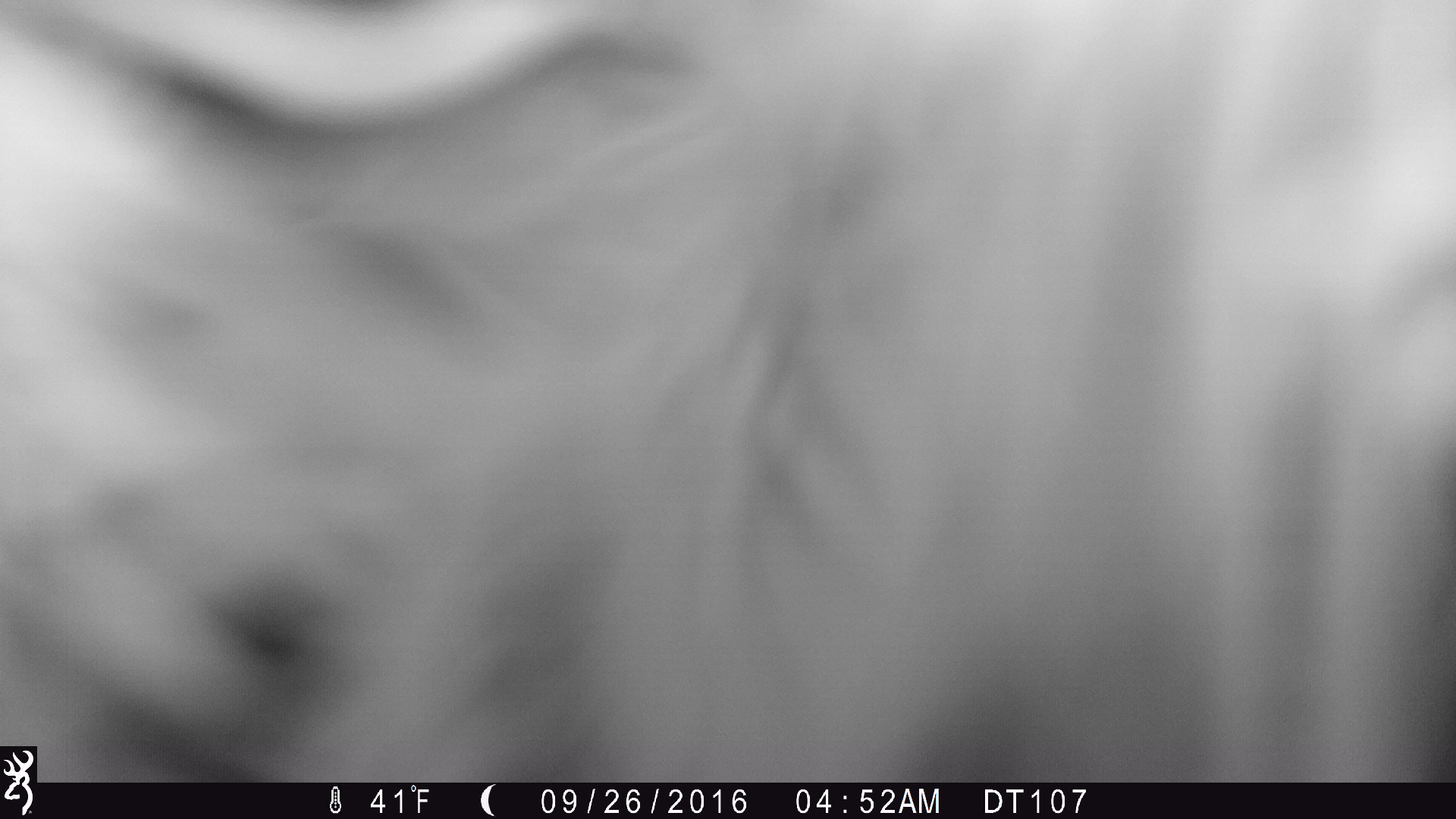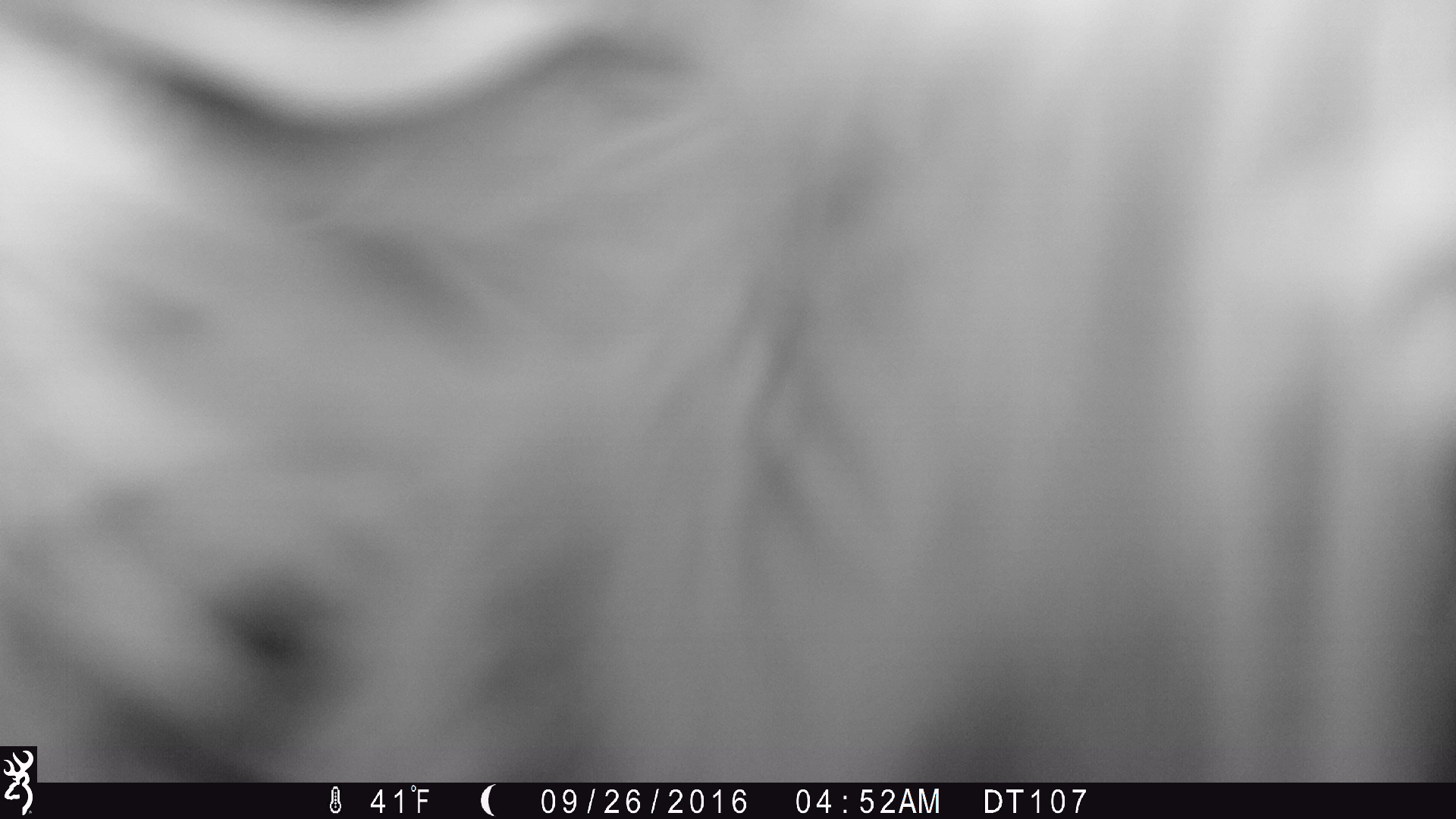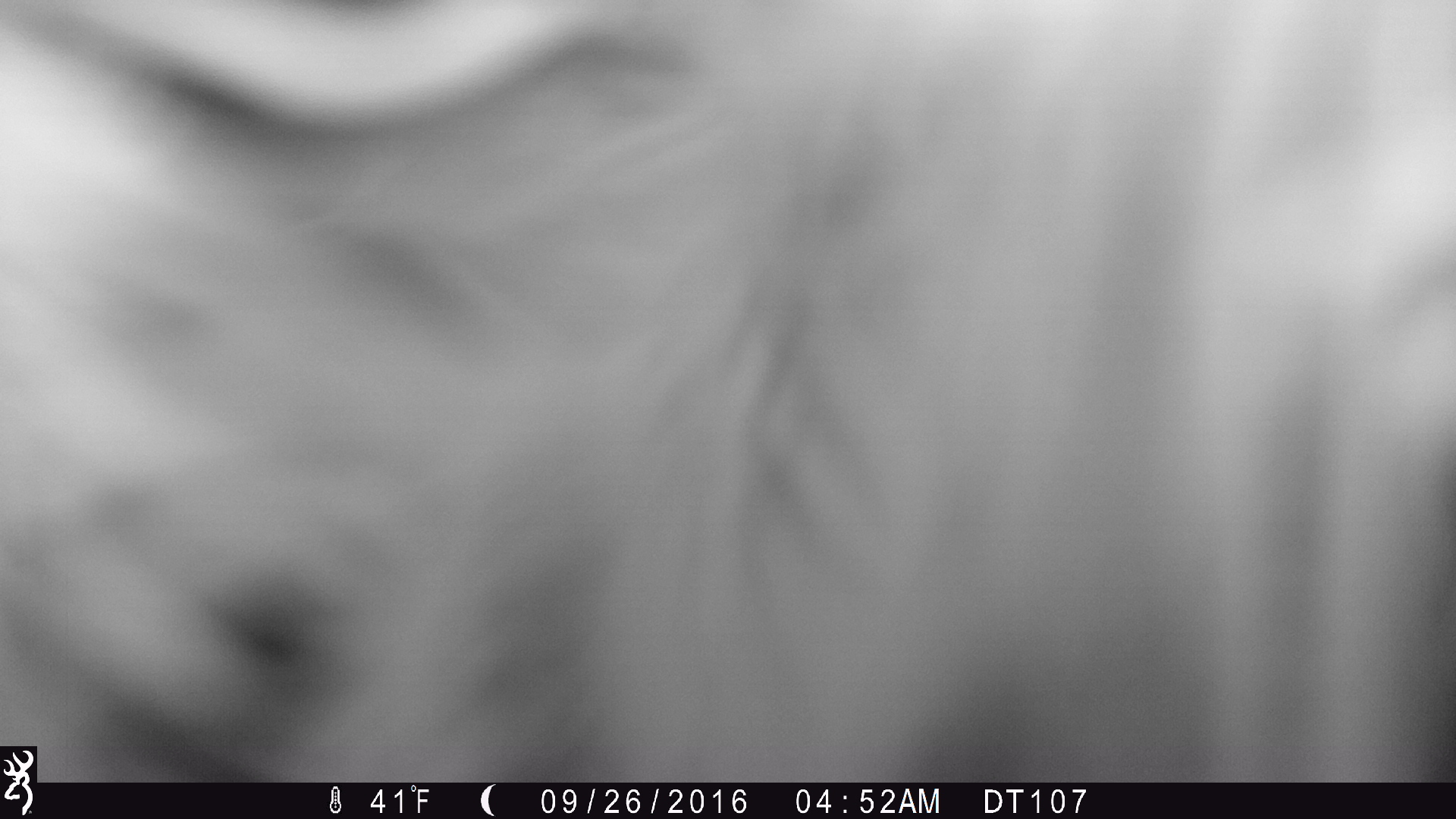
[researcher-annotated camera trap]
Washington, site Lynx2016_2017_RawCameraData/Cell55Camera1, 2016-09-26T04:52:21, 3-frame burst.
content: unidentified animal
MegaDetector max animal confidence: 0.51